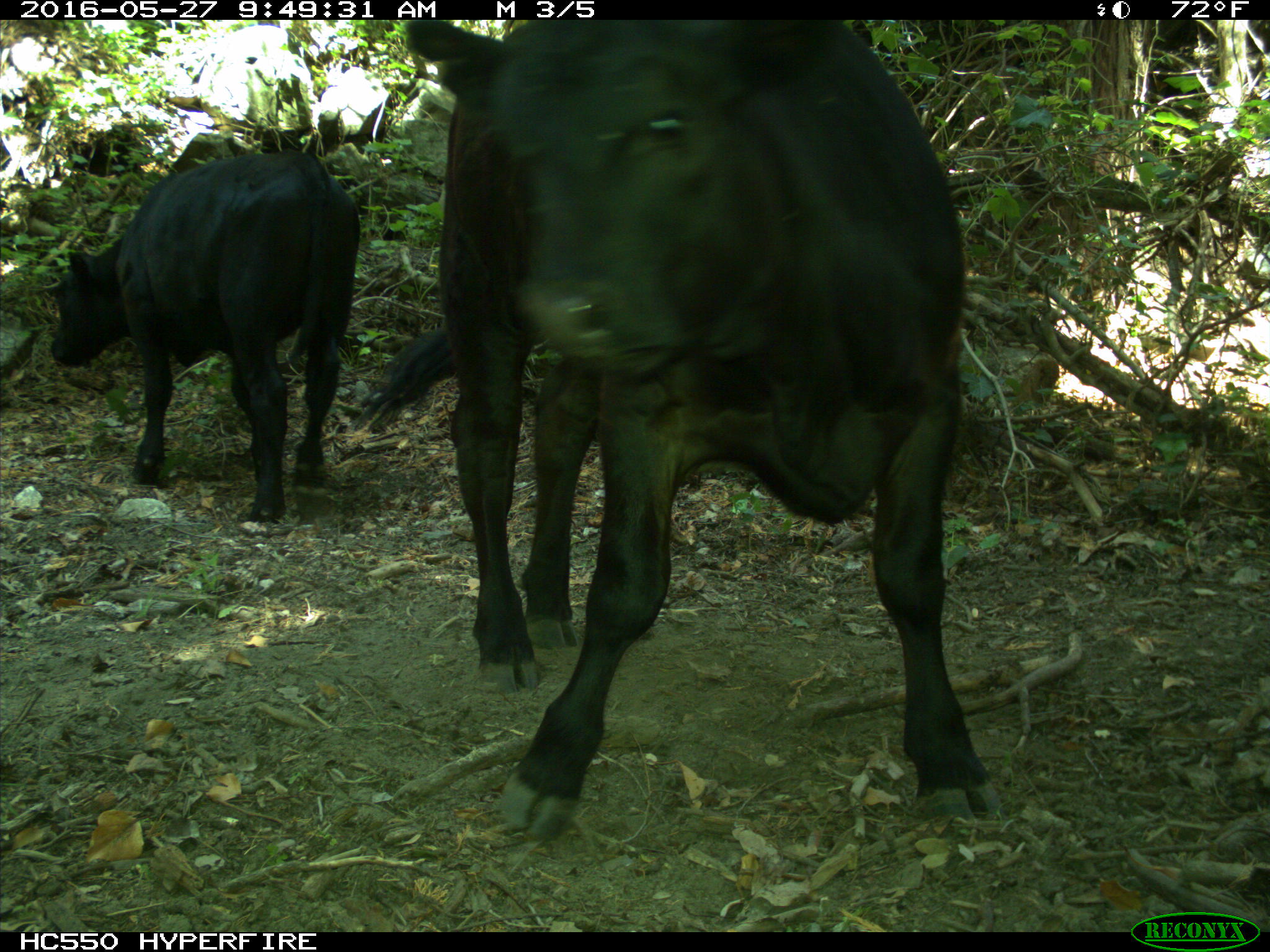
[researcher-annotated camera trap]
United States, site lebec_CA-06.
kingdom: Animalia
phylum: Chordata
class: Mammalia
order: Artiodactyla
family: Bovidae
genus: Bos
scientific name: Bos taurus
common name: domestic cow